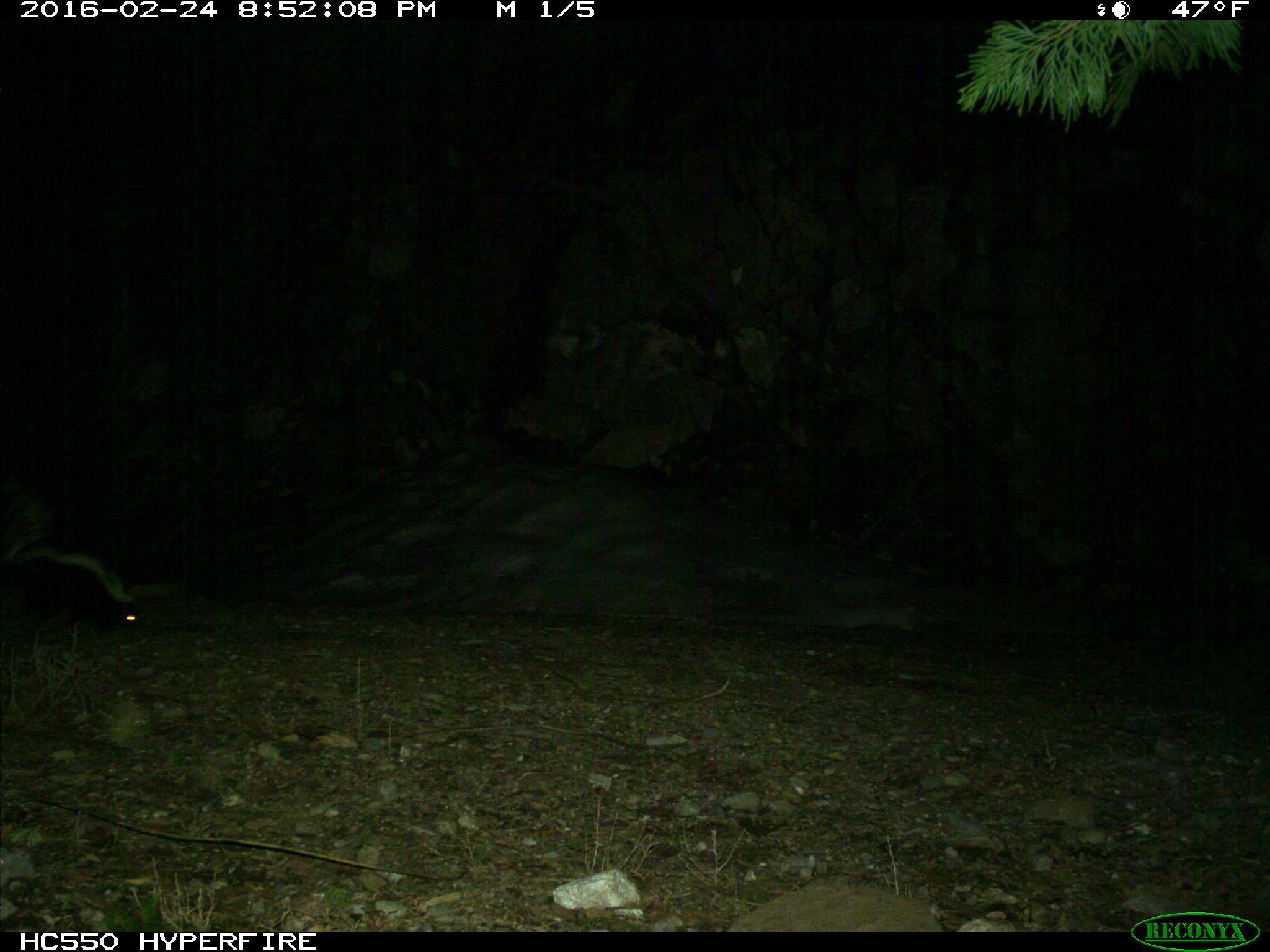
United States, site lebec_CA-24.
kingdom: Animalia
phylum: Chordata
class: Mammalia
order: Carnivora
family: Mephitidae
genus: Mephitis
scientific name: Mephitis mephitis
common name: striped skunk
Mephitis mephitis (striped skunk).